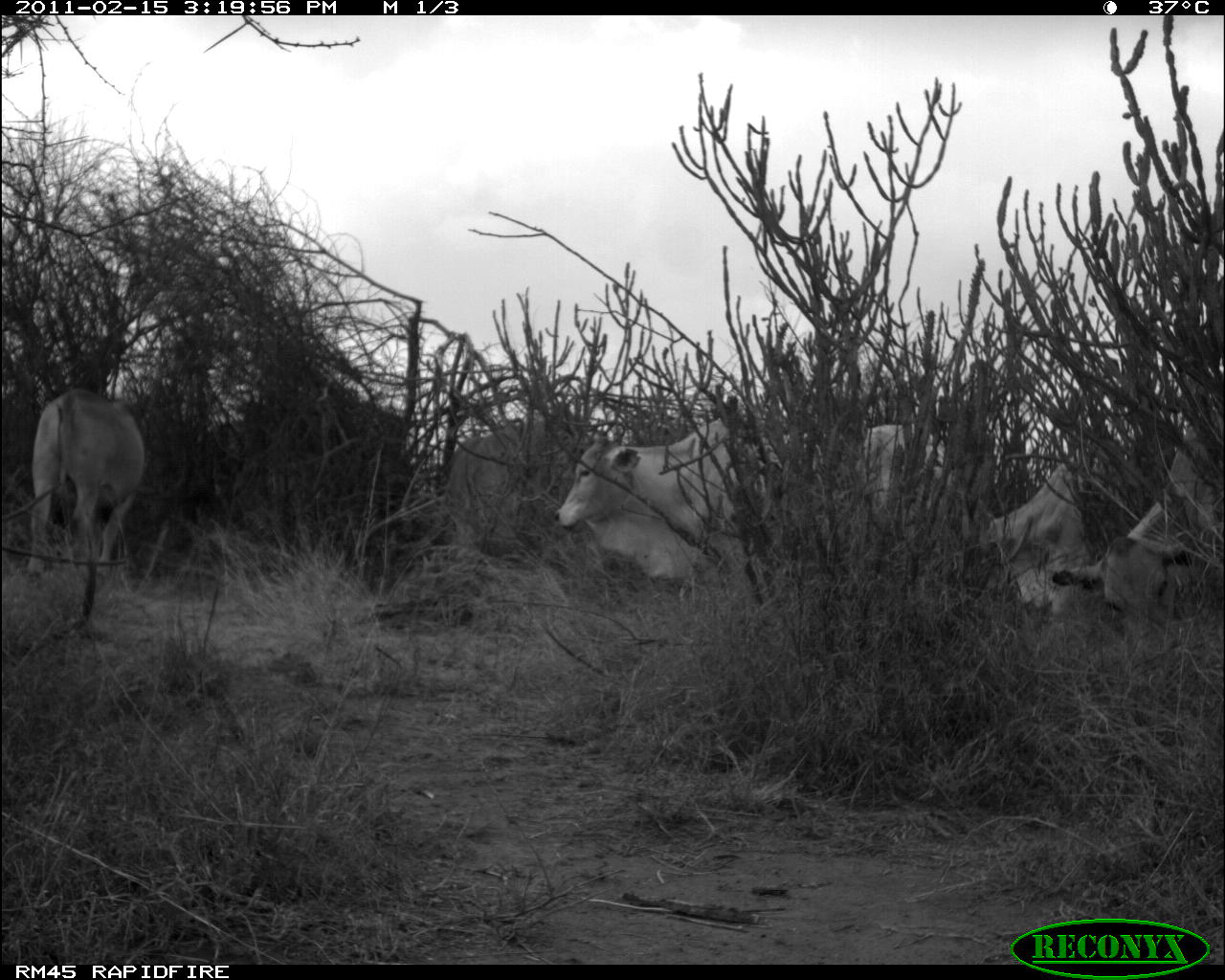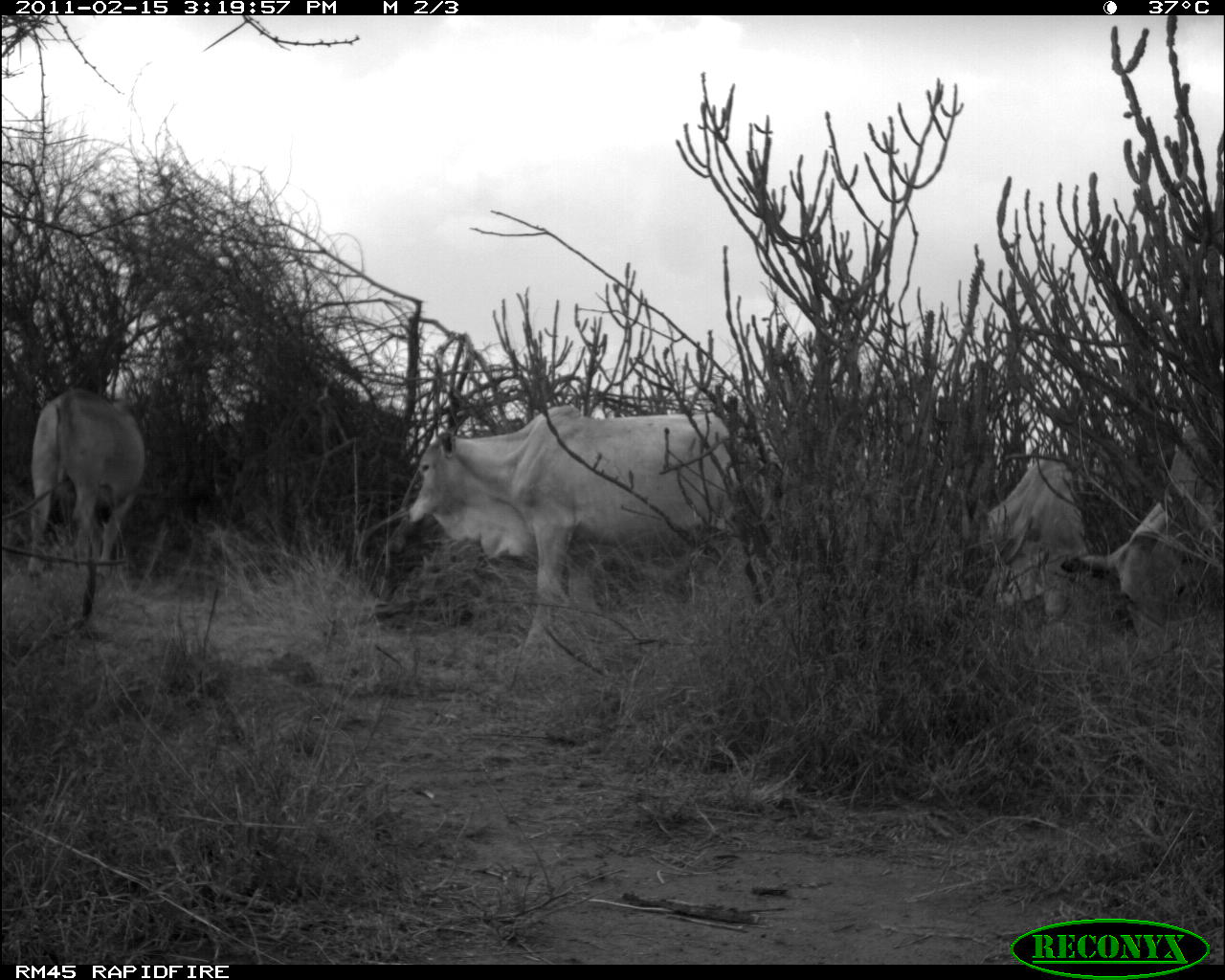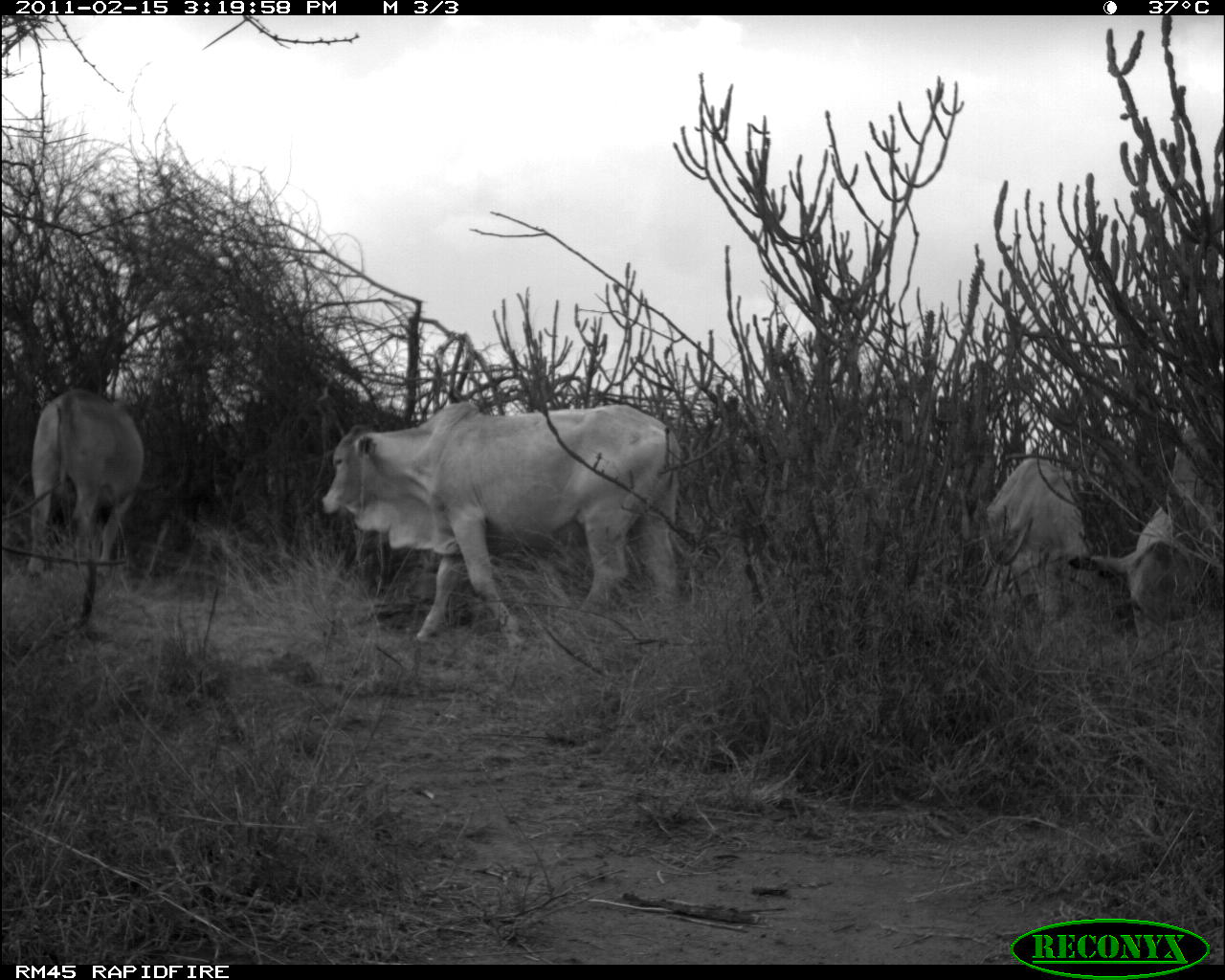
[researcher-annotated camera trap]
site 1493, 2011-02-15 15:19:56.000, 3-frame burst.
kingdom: Animalia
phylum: Chordata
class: Mammalia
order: Artiodactyla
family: Bovidae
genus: Bos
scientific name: Bos taurus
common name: domestic cattle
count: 5